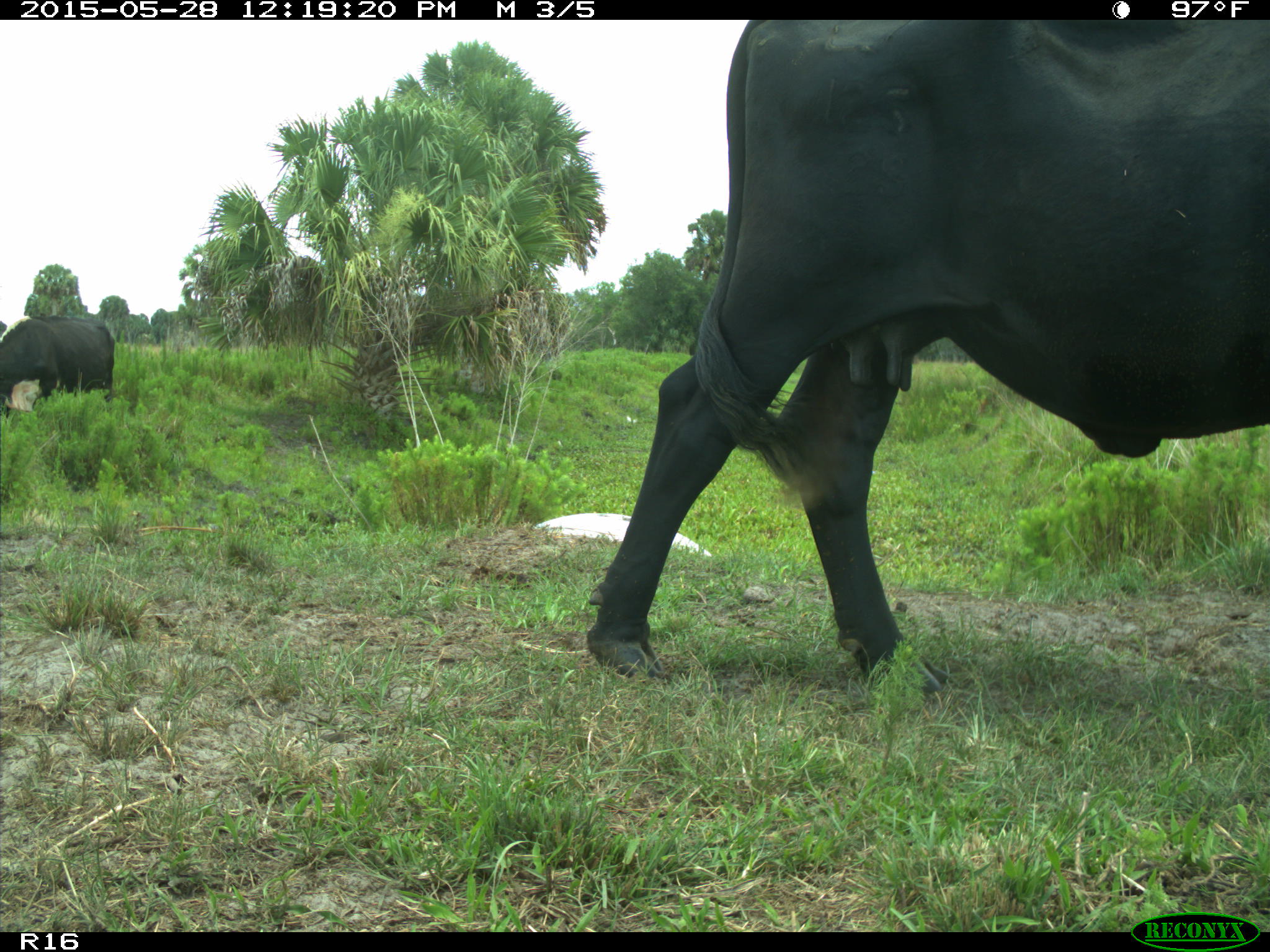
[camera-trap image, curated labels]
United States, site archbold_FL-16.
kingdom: Animalia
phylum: Chordata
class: Mammalia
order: Artiodactyla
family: Bovidae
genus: Bos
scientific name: Bos taurus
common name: domestic cow